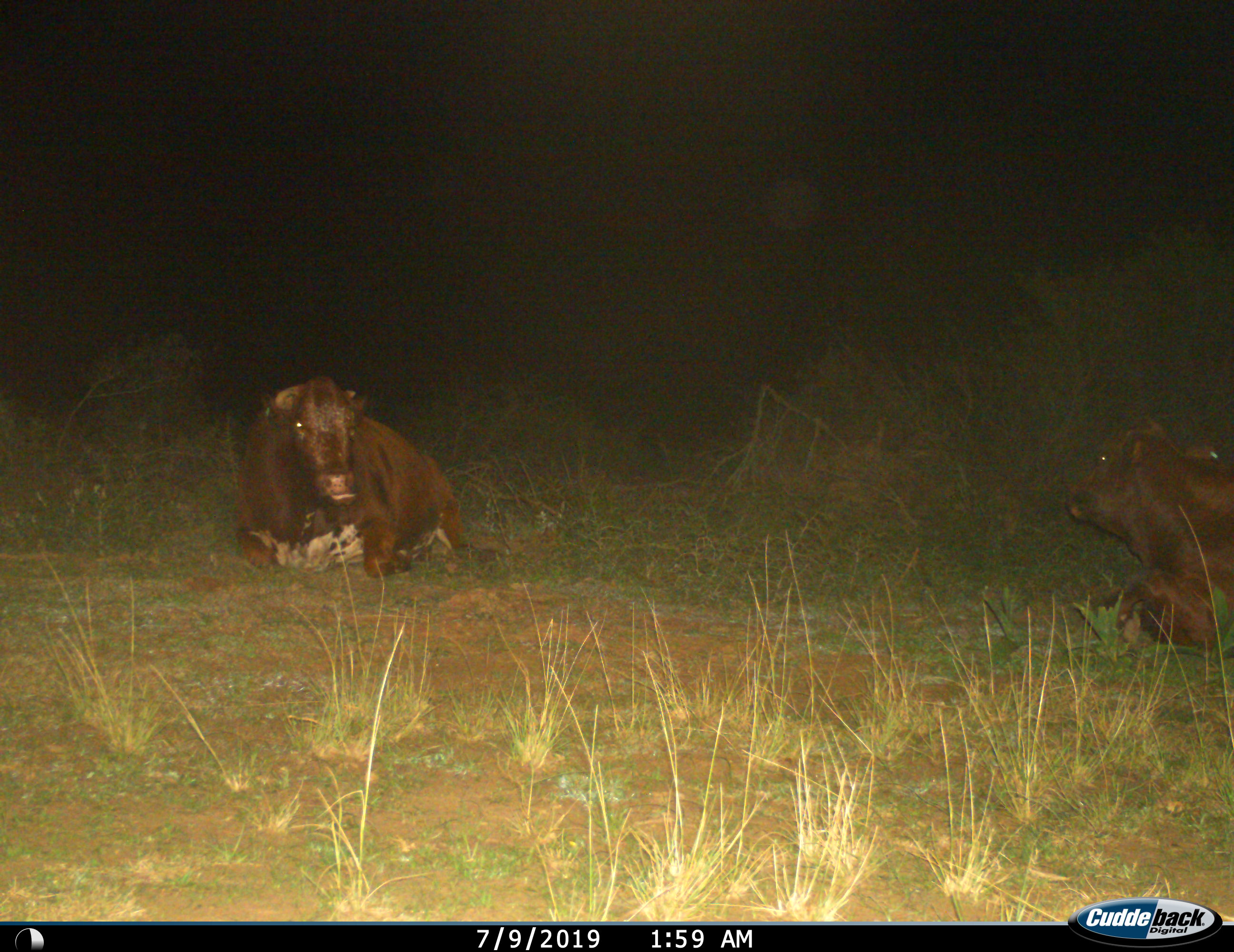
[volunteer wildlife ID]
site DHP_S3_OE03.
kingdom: Animalia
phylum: Chordata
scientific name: Vertebrata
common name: domestic animal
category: domesticanimal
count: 2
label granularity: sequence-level